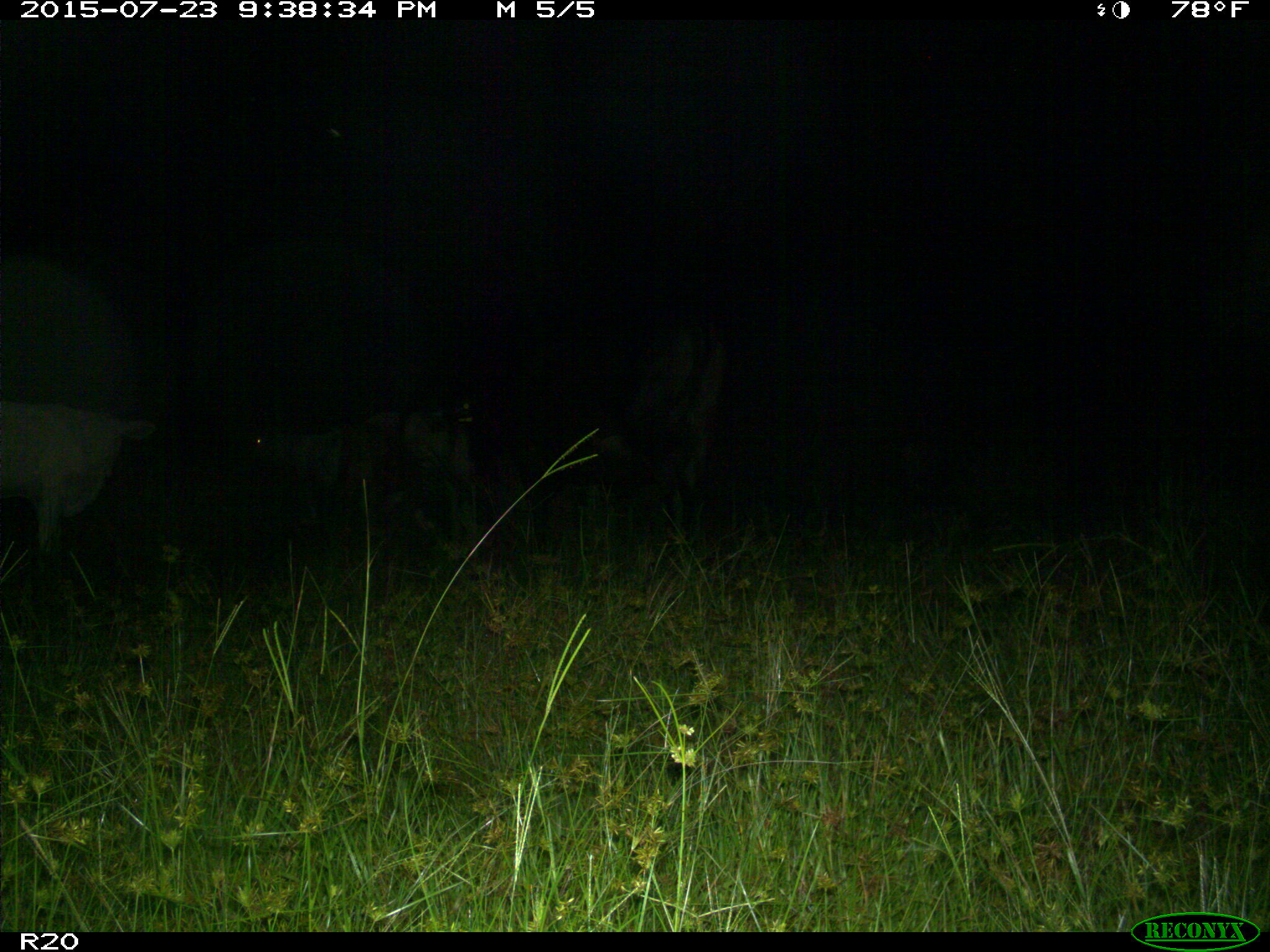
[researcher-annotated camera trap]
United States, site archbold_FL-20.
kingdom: Animalia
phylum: Chordata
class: Mammalia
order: Artiodactyla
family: Bovidae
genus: Bos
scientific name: Bos taurus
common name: domestic cow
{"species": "Bos taurus (domestic cow)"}